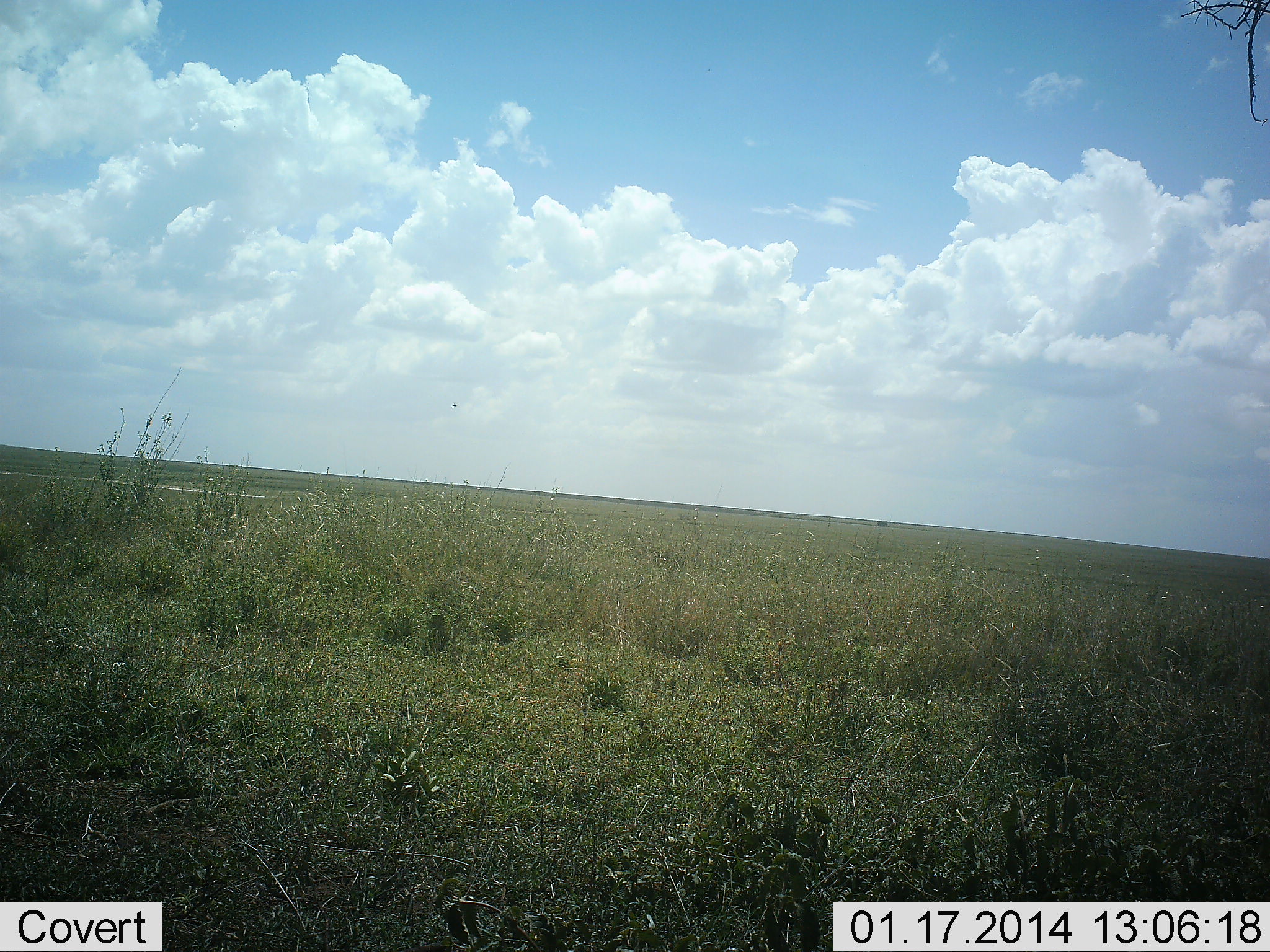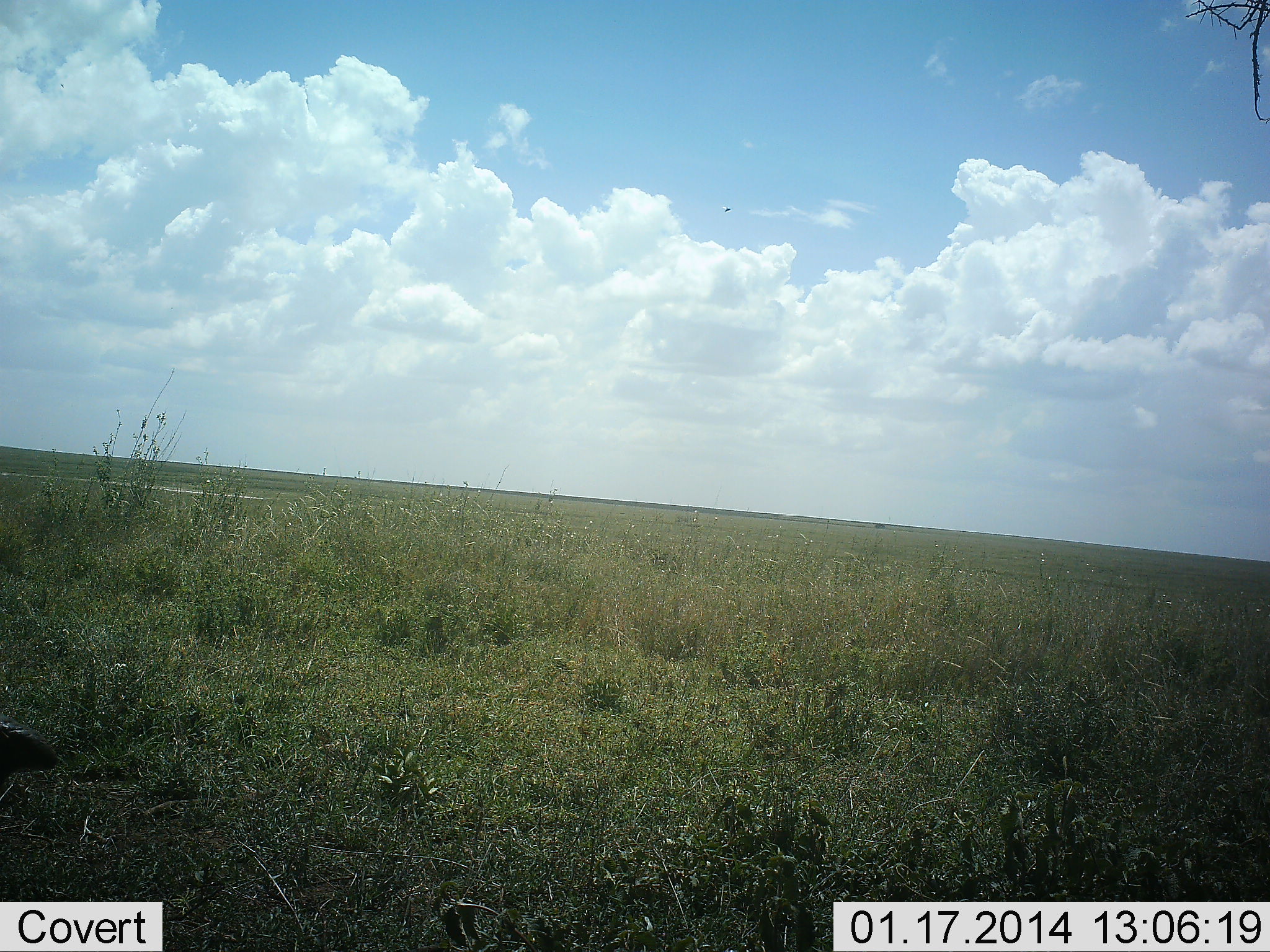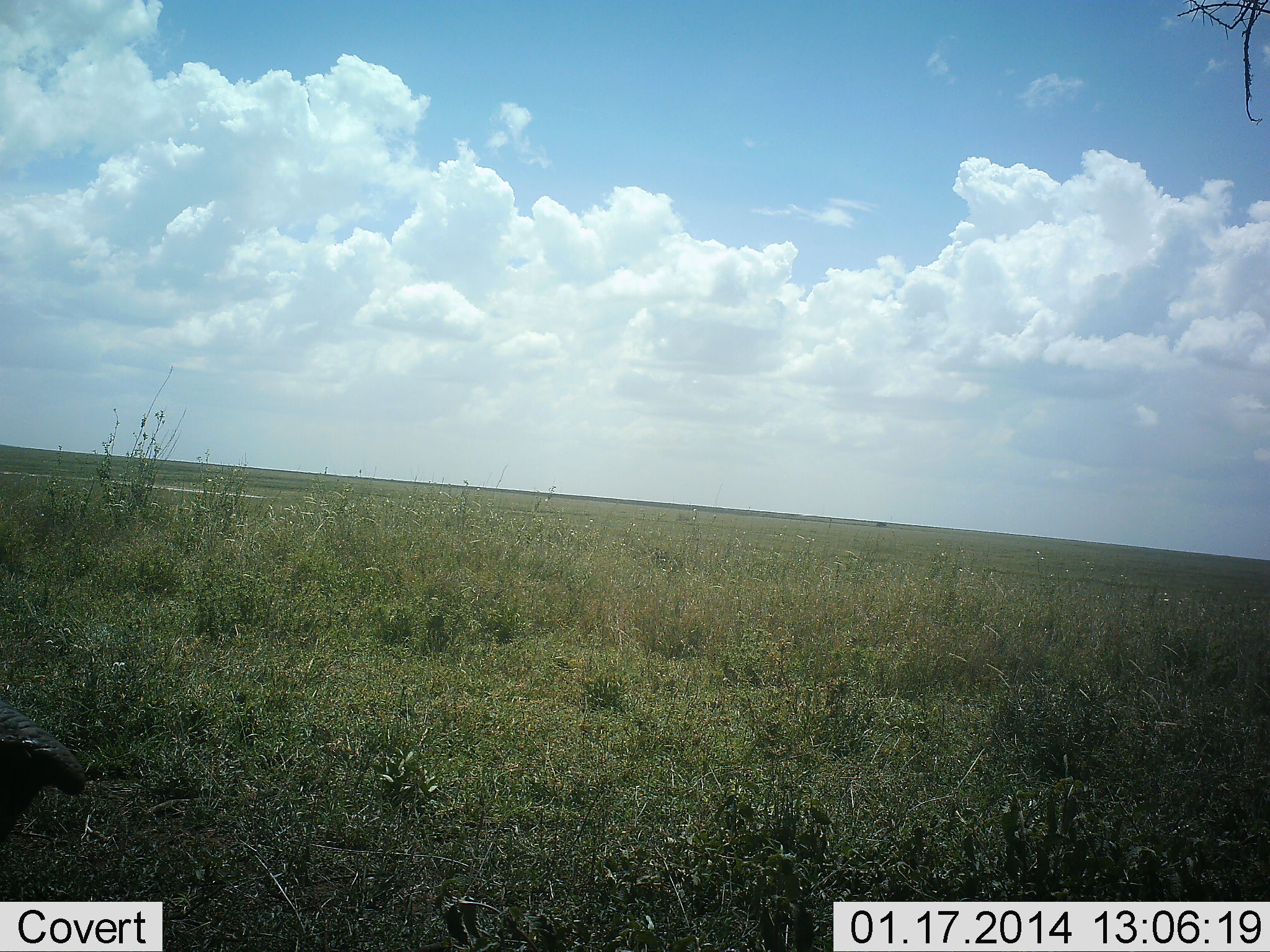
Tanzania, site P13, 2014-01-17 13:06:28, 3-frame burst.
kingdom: Animalia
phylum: Chordata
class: Mammalia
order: Proboscidea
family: Elephantidae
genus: Loxodonta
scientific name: Loxodonta africana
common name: african bush elephant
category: elephant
Elephant (african bush elephant) (Loxodonta africana), count 1. Behavior (volunteer vote fractions): standing 50%, resting 0%, moving 0%, interacting 50%. Young present (vote fraction): 0%. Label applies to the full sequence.